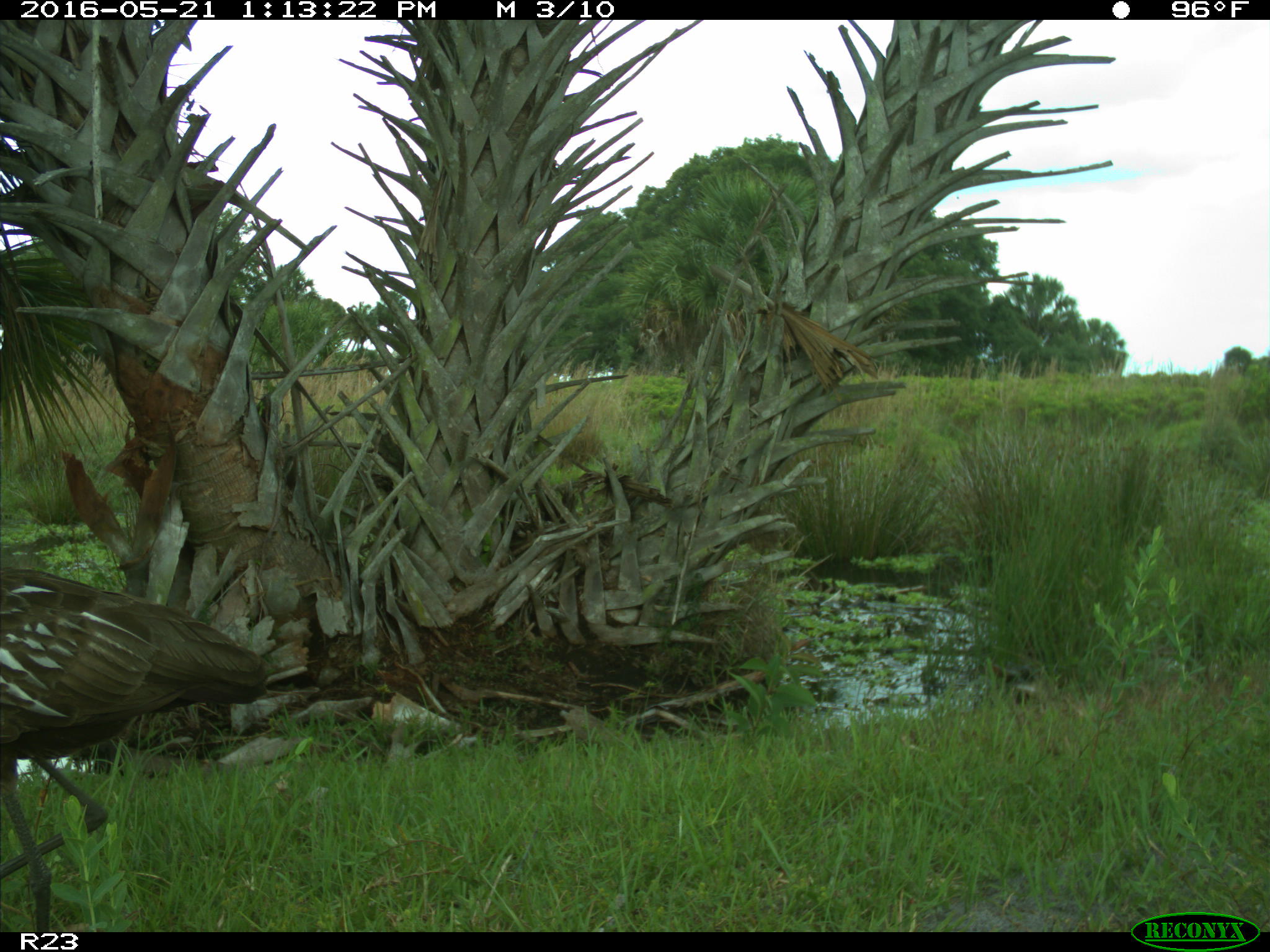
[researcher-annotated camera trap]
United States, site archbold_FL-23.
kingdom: Animalia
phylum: Chordata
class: Aves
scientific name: Aves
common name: birds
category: unidentified bird